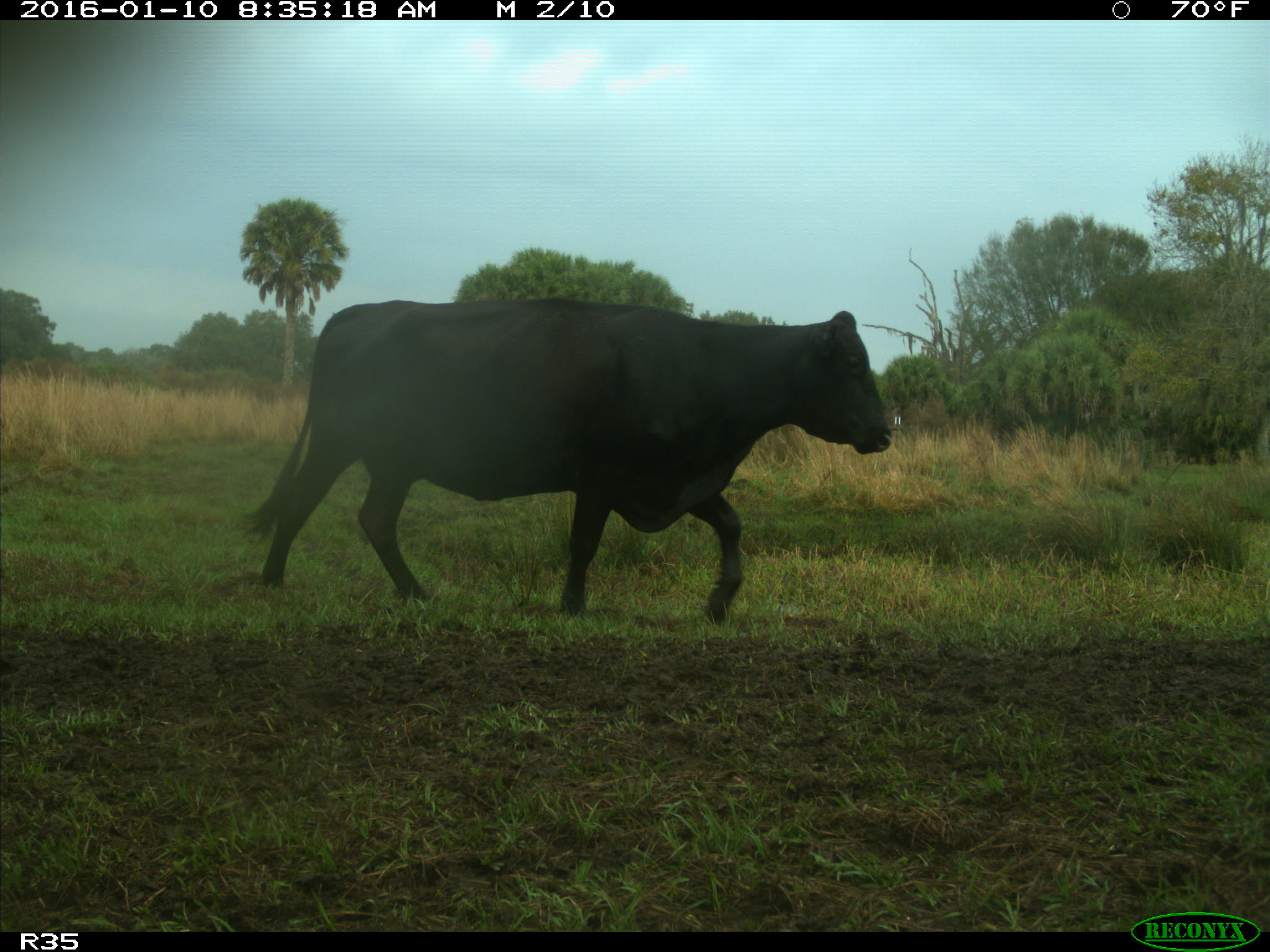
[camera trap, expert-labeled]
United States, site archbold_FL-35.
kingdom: Animalia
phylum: Chordata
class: Mammalia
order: Artiodactyla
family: Bovidae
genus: Bos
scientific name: Bos taurus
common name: domestic cow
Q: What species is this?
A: Bos taurus (domestic cow).